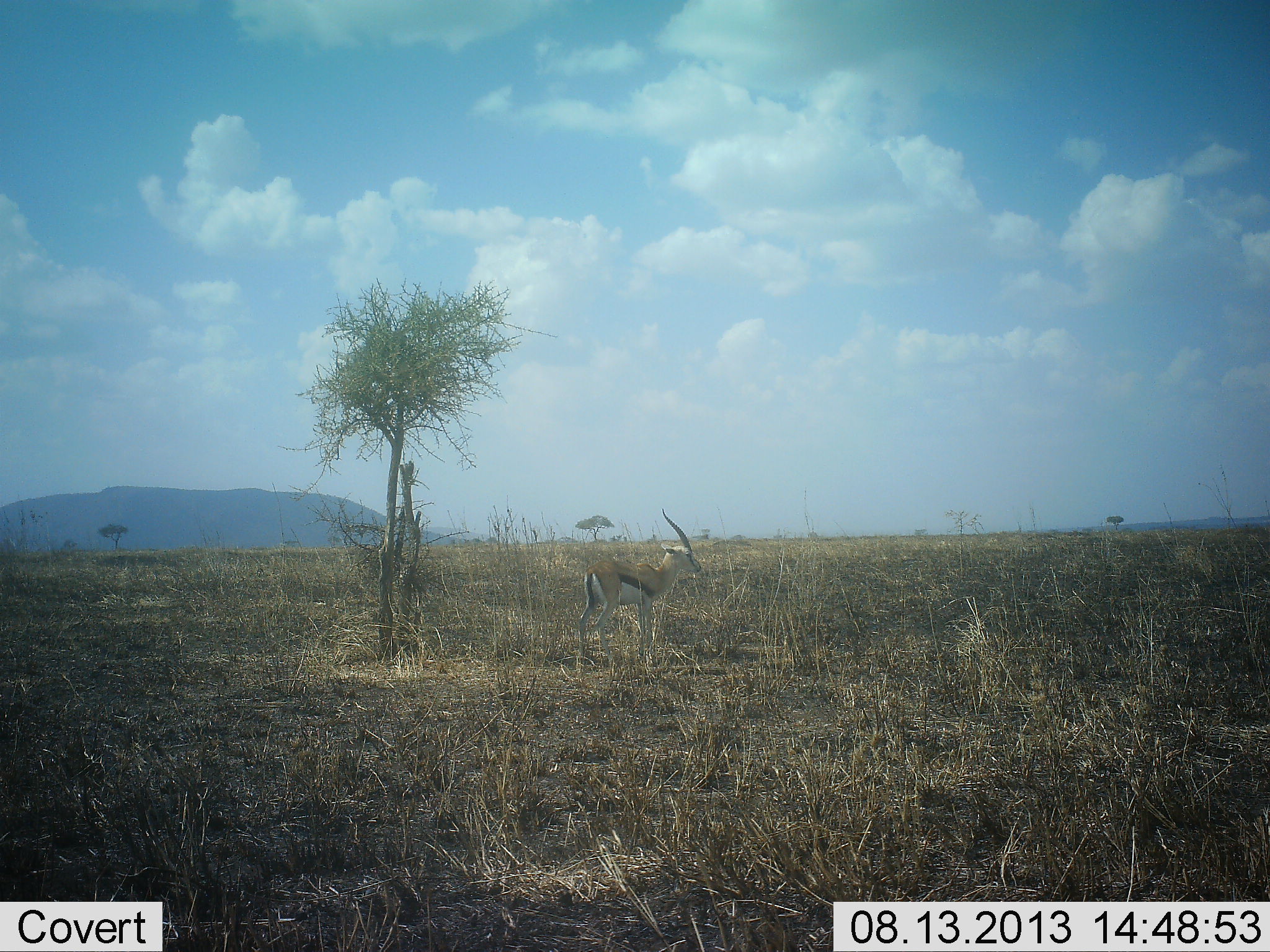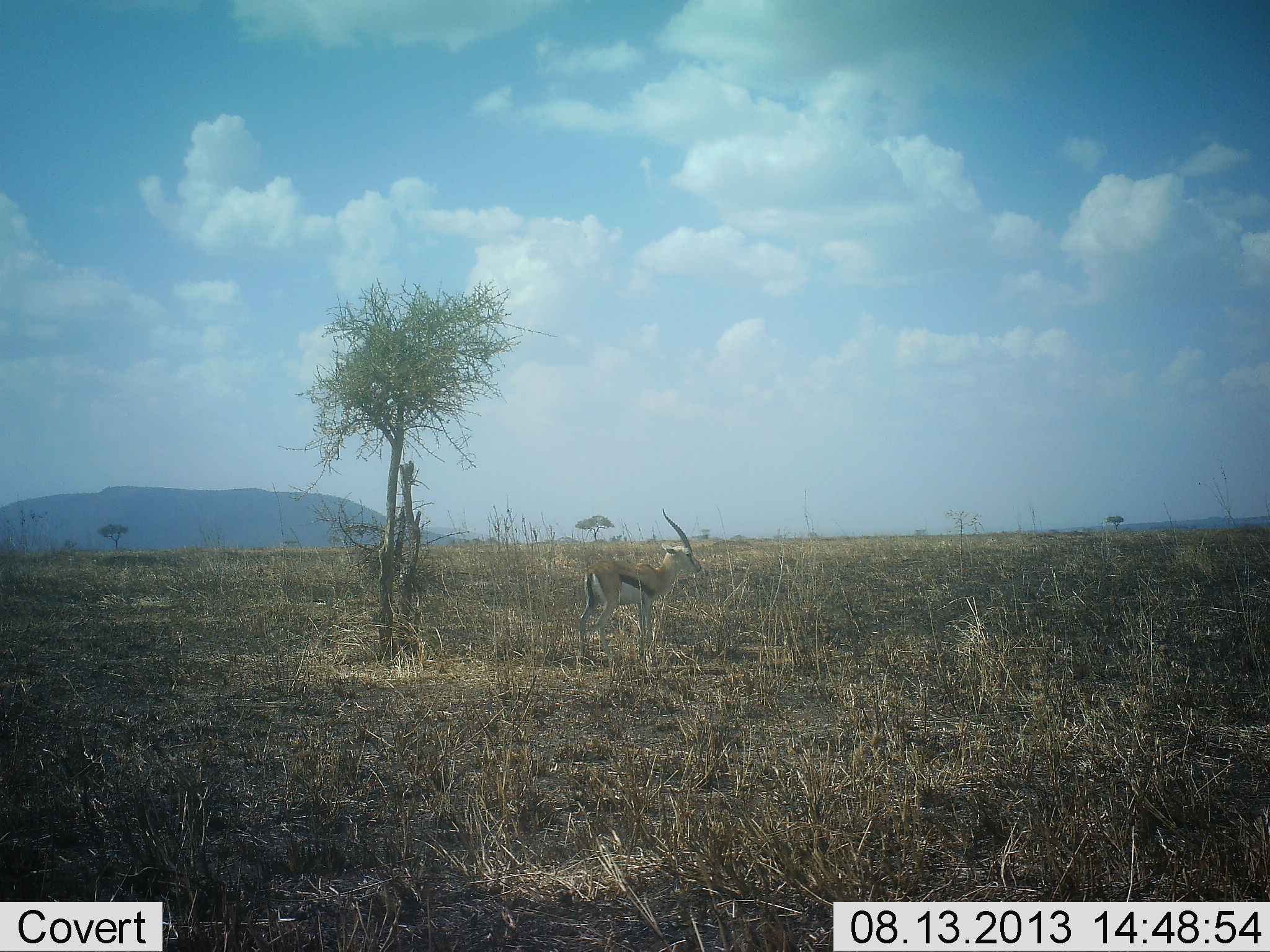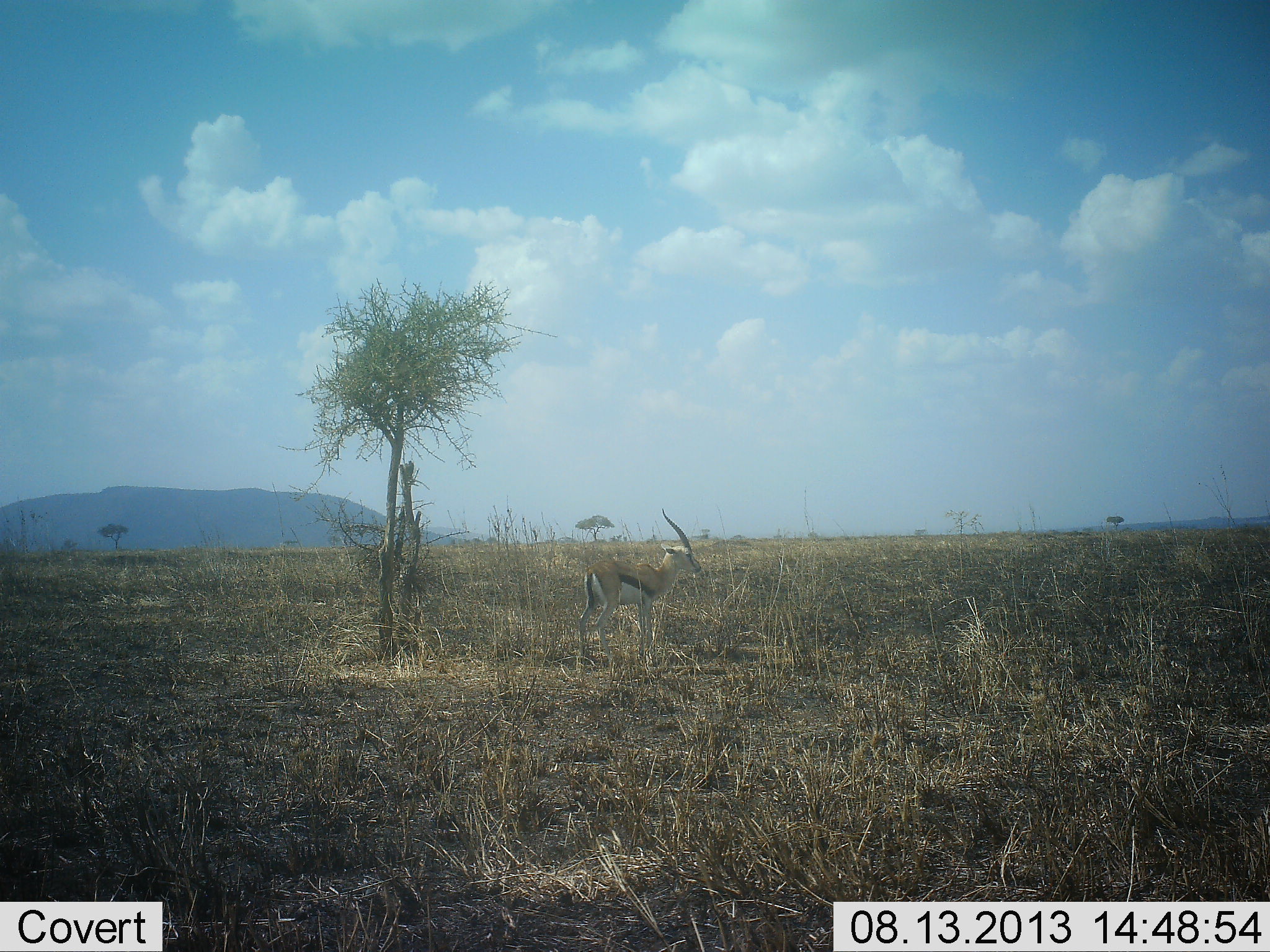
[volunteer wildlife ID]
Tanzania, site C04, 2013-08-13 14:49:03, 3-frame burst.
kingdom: Animalia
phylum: Chordata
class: Mammalia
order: Artiodactyla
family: Bovidae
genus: Eudorcas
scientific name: Eudorcas thomsonii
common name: thomson's gazelle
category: gazellethomsons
Gazellethomsons (thomson's gazelle) (Eudorcas thomsonii), count 1. Behavior (volunteer vote fractions): standing 100%, resting 0%, moving 0%, interacting 0%. Young present (vote fraction): 0%. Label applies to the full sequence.